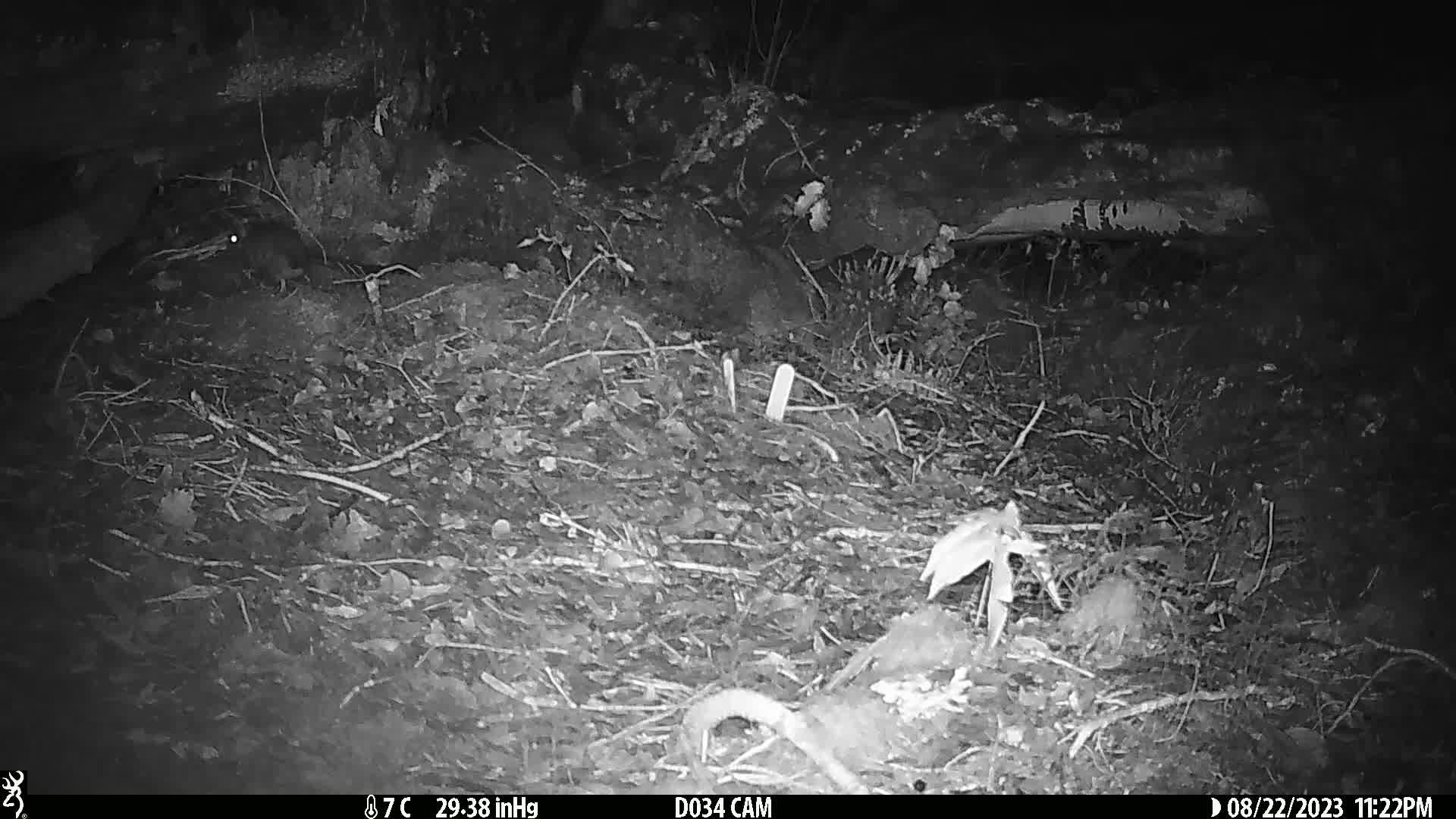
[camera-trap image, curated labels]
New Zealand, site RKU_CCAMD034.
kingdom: Animalia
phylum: Chordata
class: Mammalia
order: Rodentia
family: Muridae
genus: Rattus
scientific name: Rattus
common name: rat